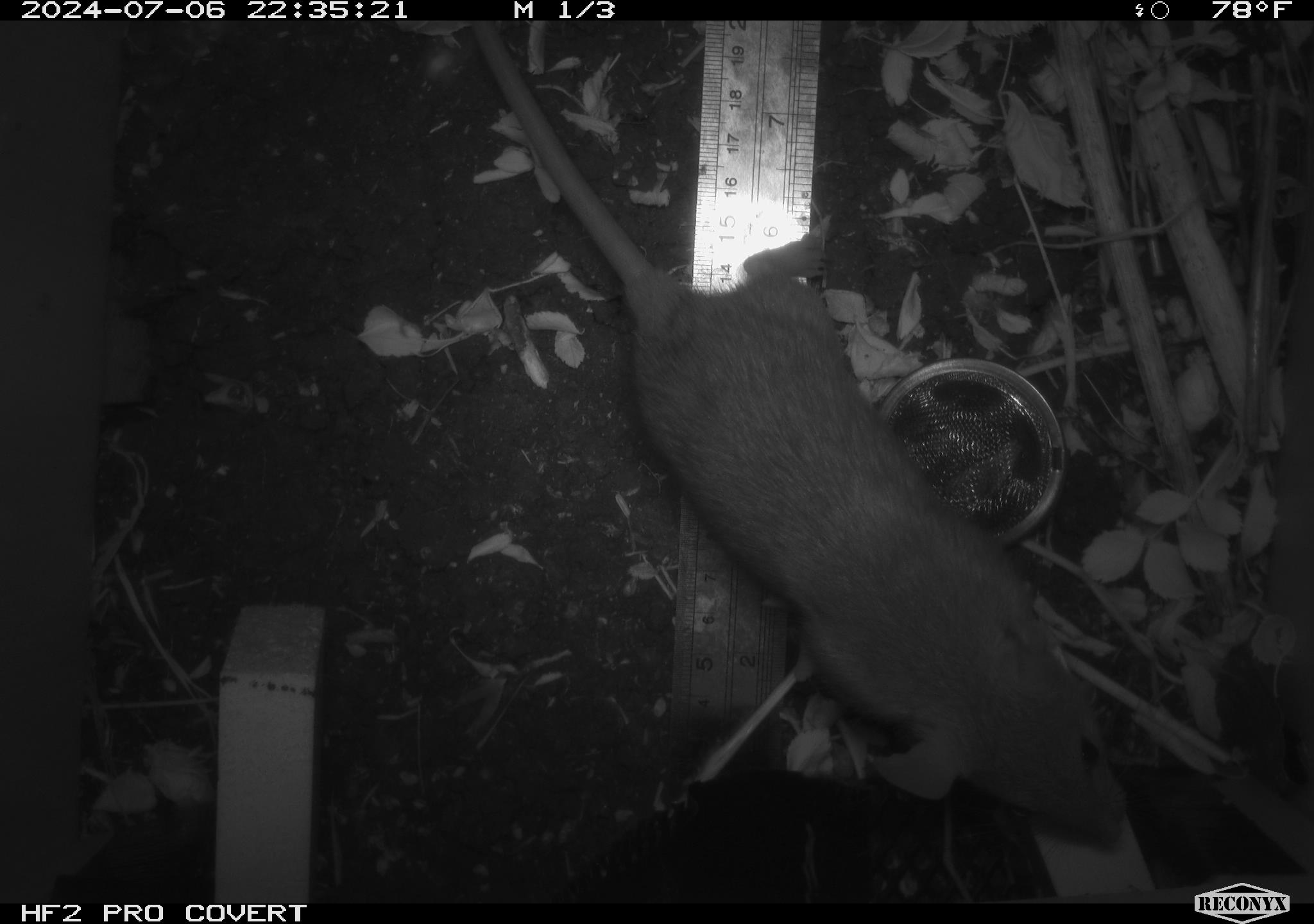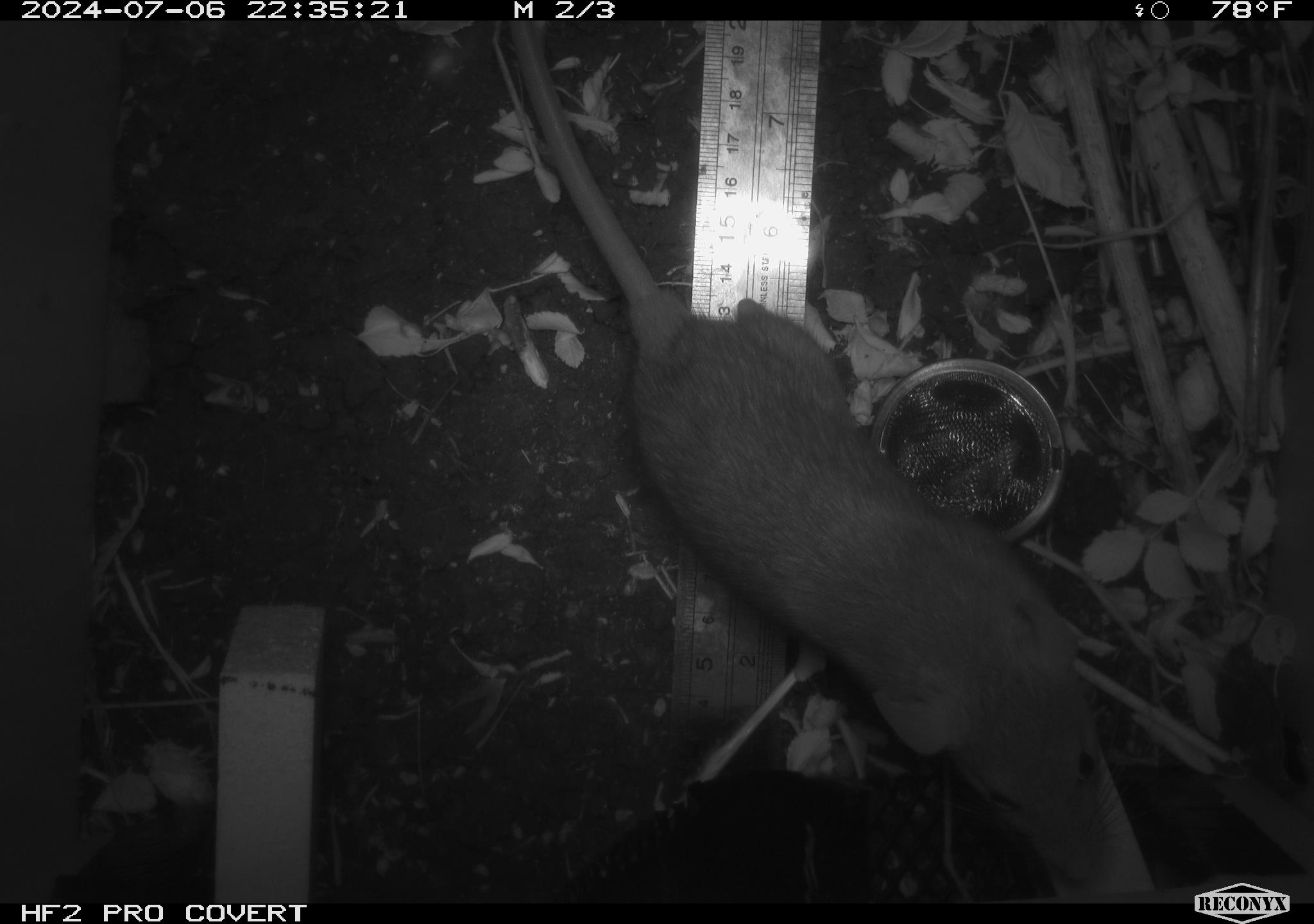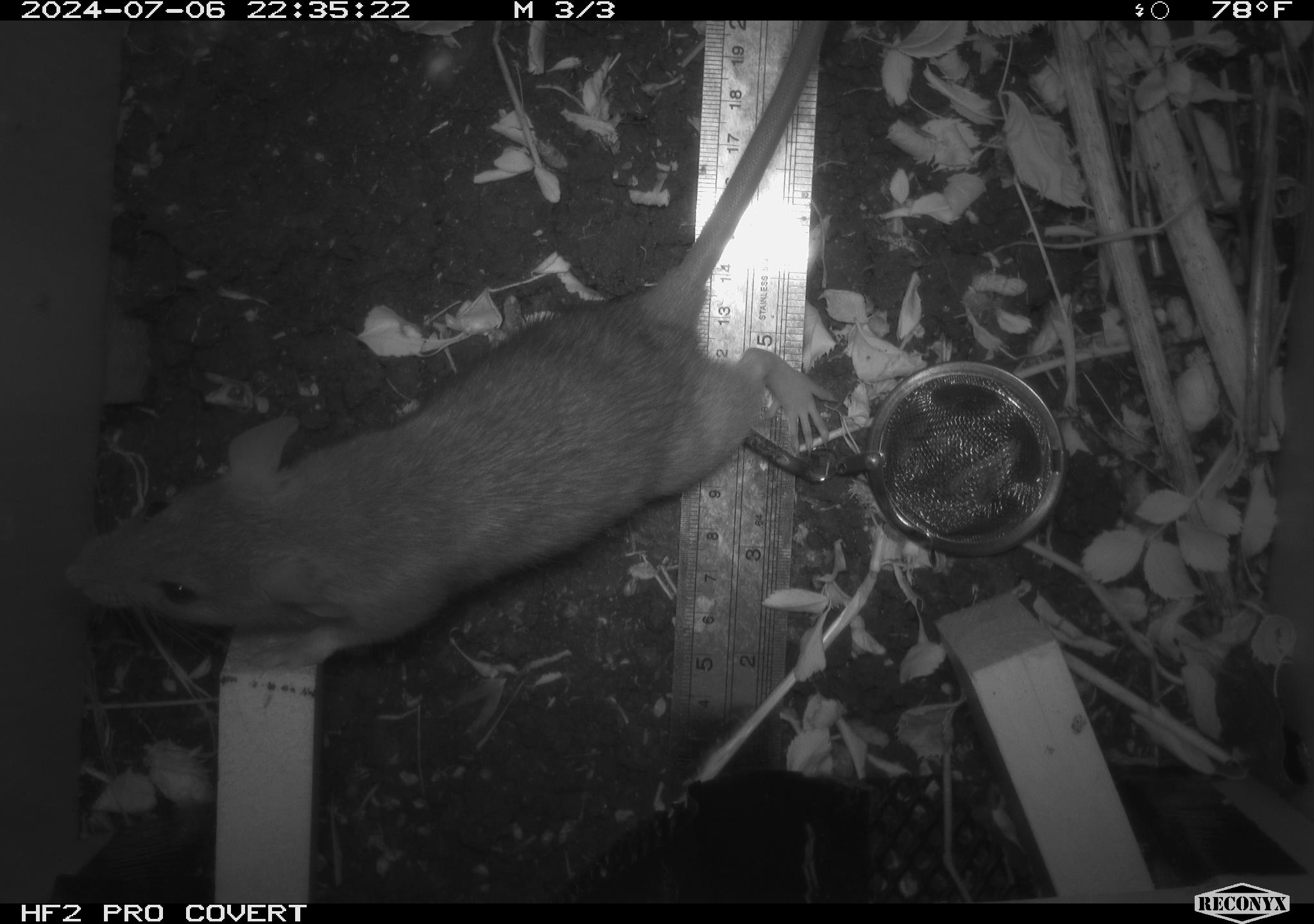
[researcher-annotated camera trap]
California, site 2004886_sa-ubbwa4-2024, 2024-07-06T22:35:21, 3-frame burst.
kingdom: Animalia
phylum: Chordata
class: Mammalia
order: Rodentia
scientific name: Rodentia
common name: woodrat or rat or mouse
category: woodrat or rat or mouse species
Woodrat or rat or mouse species (woodrat or rat or mouse) (Rodentia).